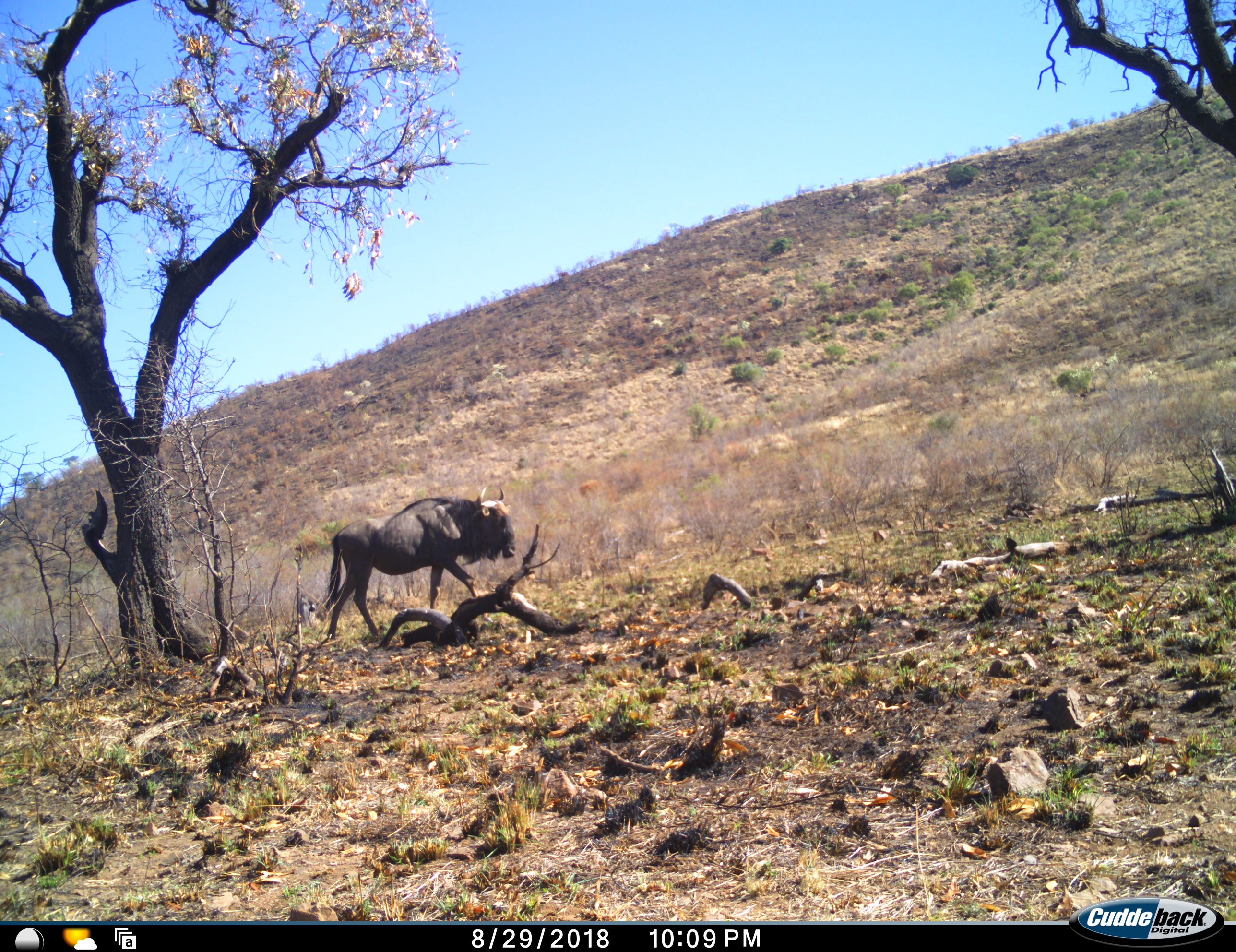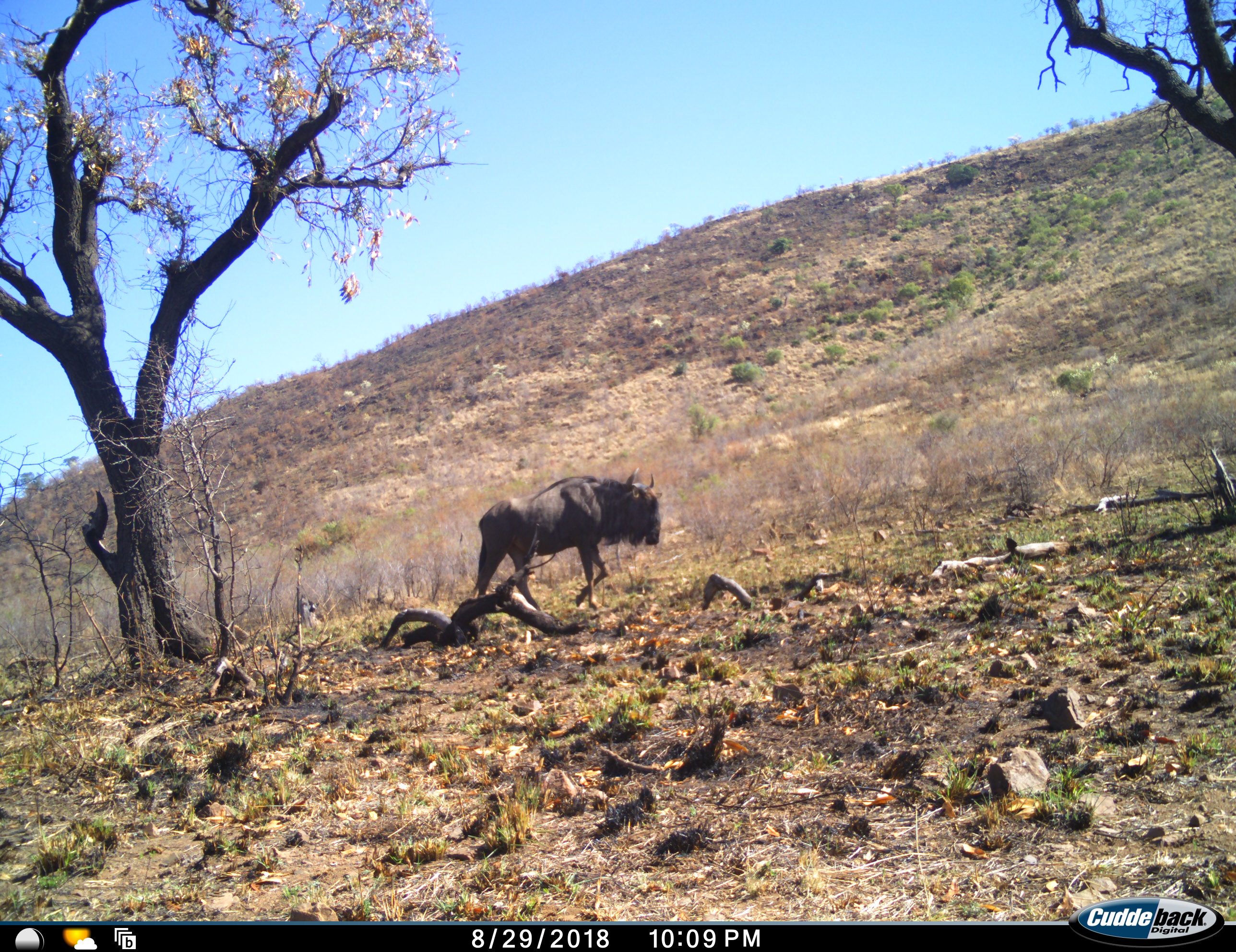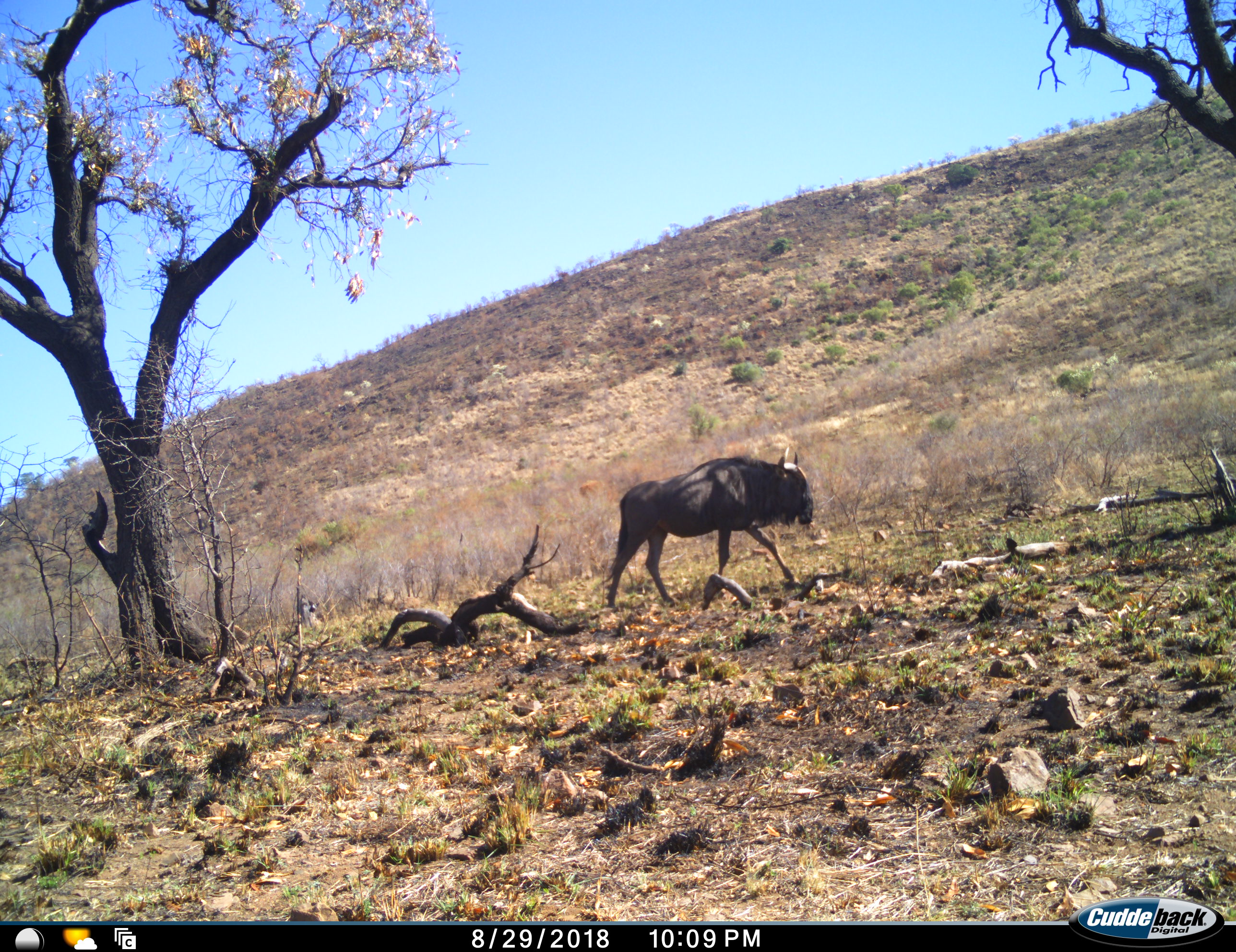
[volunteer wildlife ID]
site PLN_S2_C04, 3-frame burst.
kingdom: Animalia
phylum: Chordata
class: Mammalia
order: Artiodactyla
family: Bovidae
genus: Connochaetes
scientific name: Connochaetes taurinus taurinus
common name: blue wildebeest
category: wildebeestblue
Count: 1.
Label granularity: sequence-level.